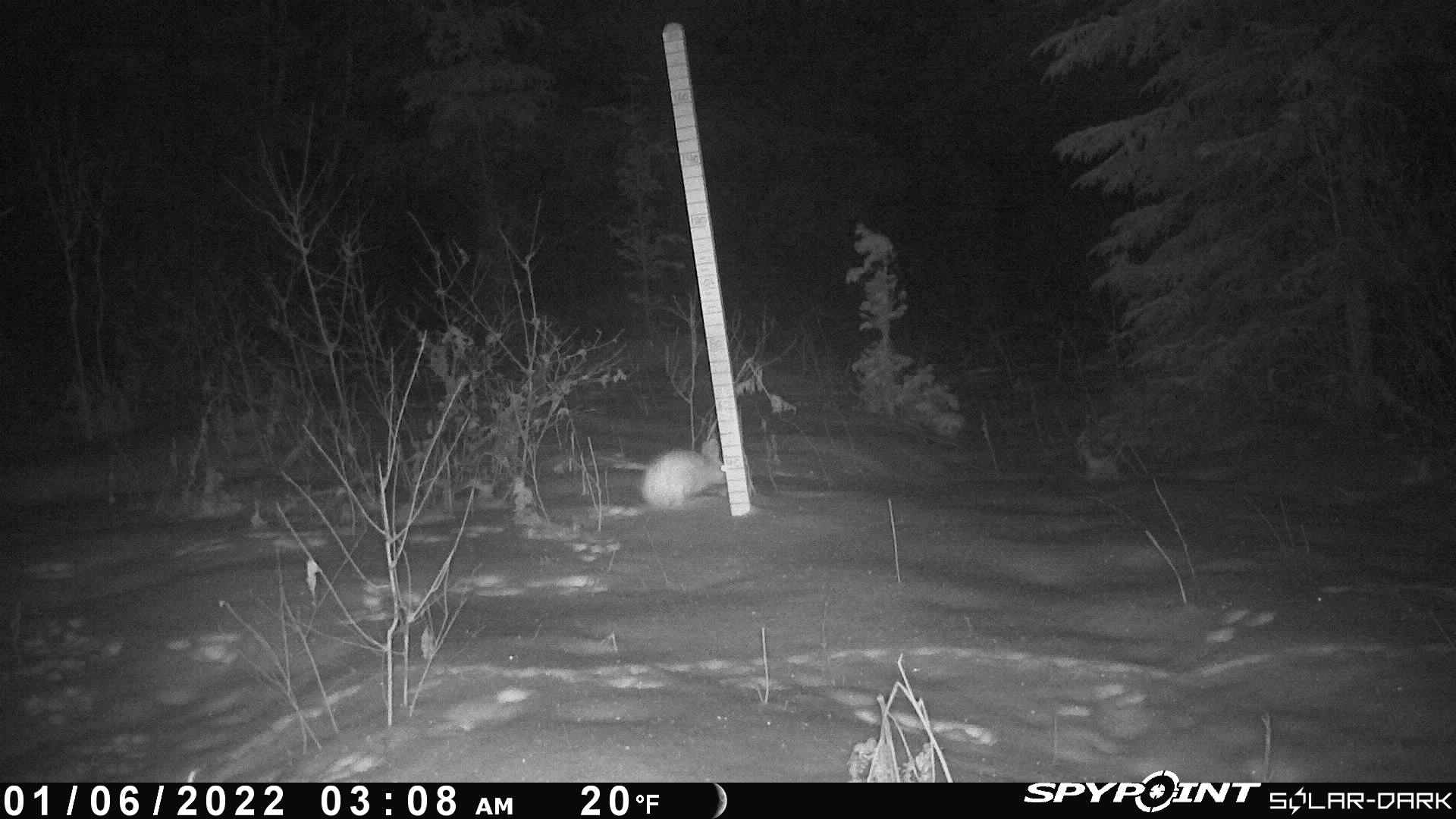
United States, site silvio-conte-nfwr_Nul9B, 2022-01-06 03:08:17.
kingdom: Animalia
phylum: Chordata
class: Mammalia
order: Lagomorpha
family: Leporidae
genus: Lepus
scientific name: Lepus americanus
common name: snowshoe hare